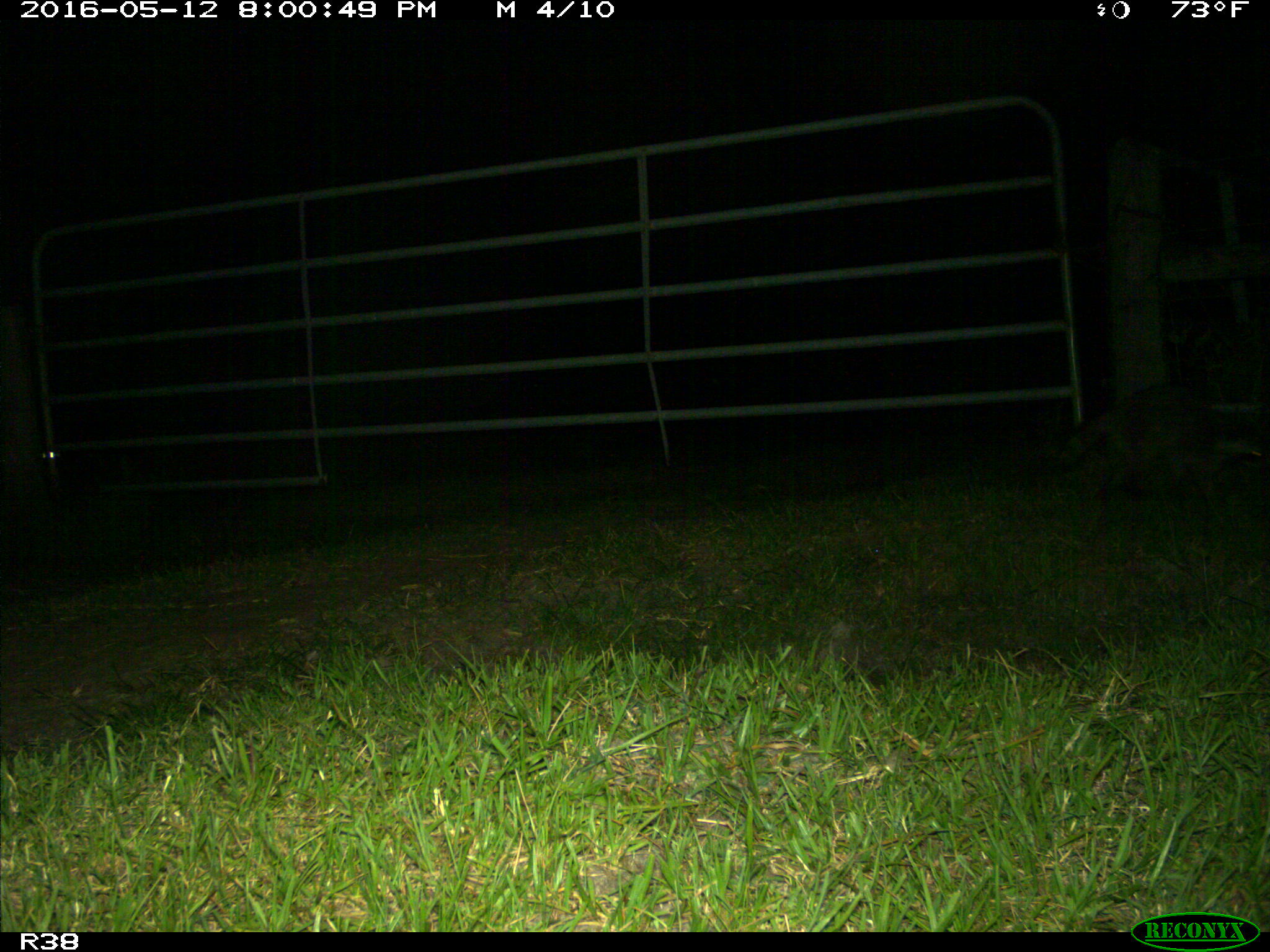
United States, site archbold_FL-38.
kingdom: Animalia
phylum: Chordata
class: Mammalia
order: Carnivora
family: Procyonidae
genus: Procyon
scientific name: Procyon lotor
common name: common raccoon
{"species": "Procyon lotor (common raccoon)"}